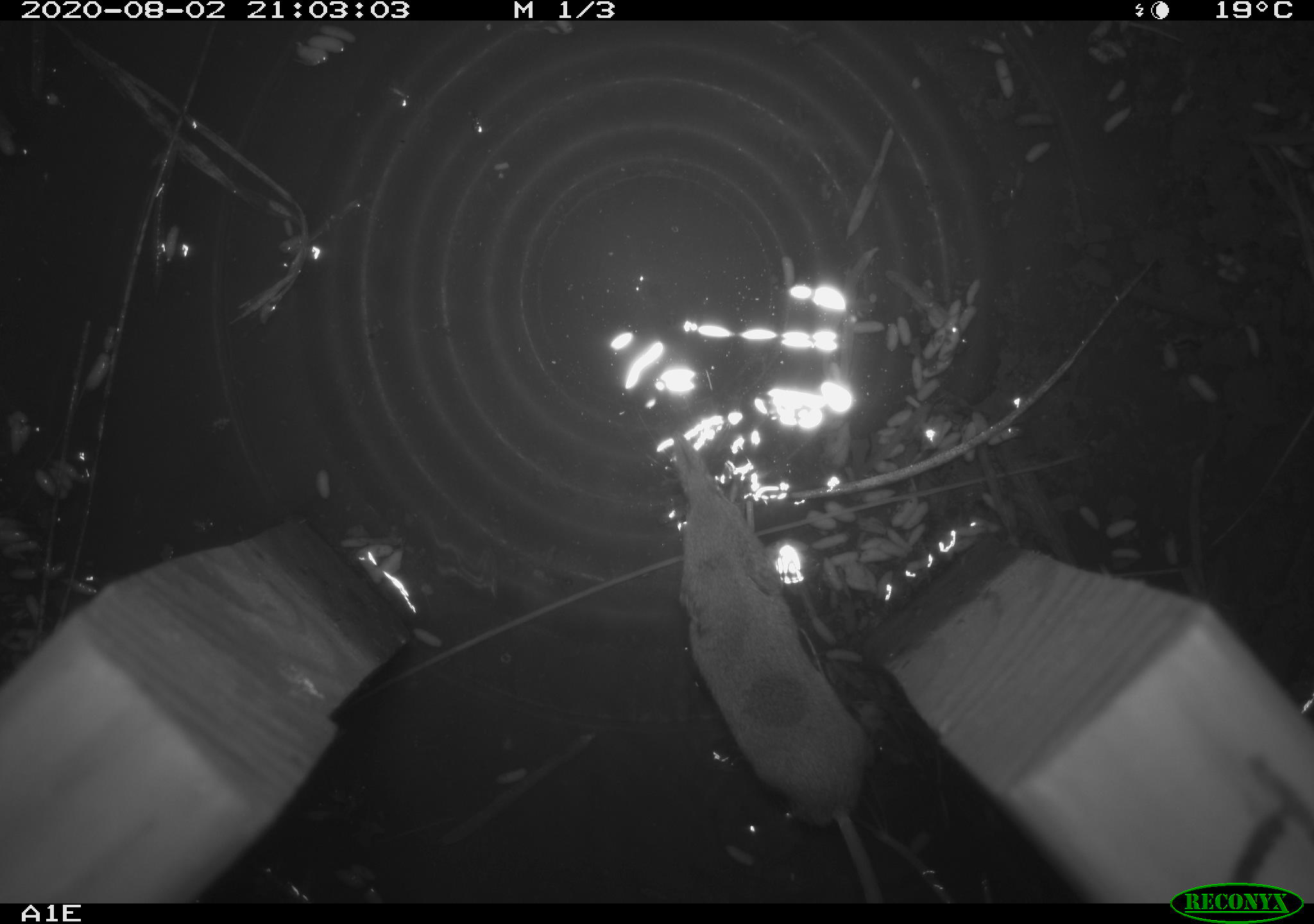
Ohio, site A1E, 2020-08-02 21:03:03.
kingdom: Animalia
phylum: Chordata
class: Mammalia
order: Eulipotyphla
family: Soricidae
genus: Sorex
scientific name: Sorex cinereus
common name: masked shrew